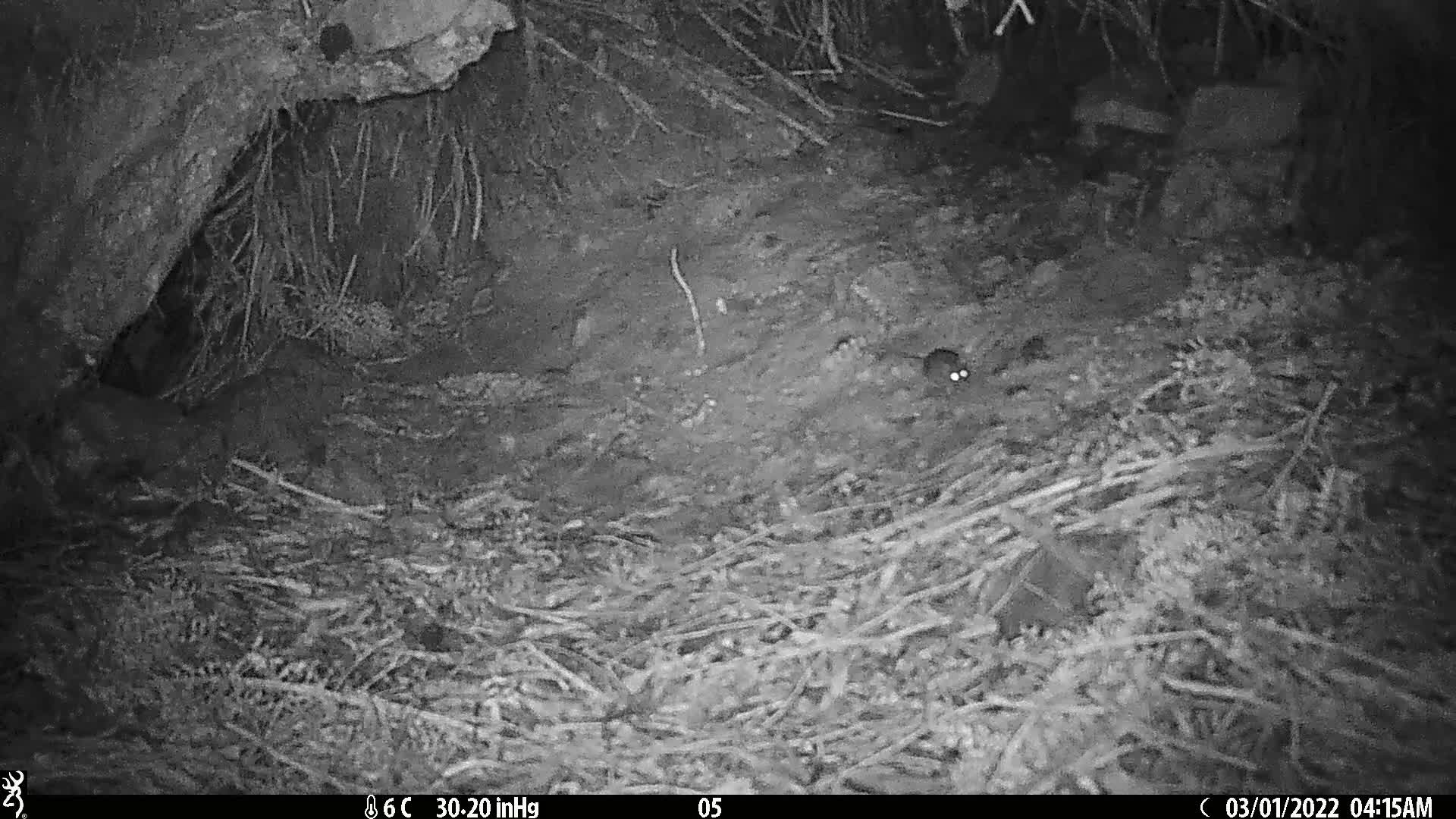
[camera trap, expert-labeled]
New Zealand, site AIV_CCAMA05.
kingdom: Animalia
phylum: Chordata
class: Mammalia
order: Rodentia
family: Muridae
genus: Mus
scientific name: Mus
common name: mouse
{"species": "mouse (Mus)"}